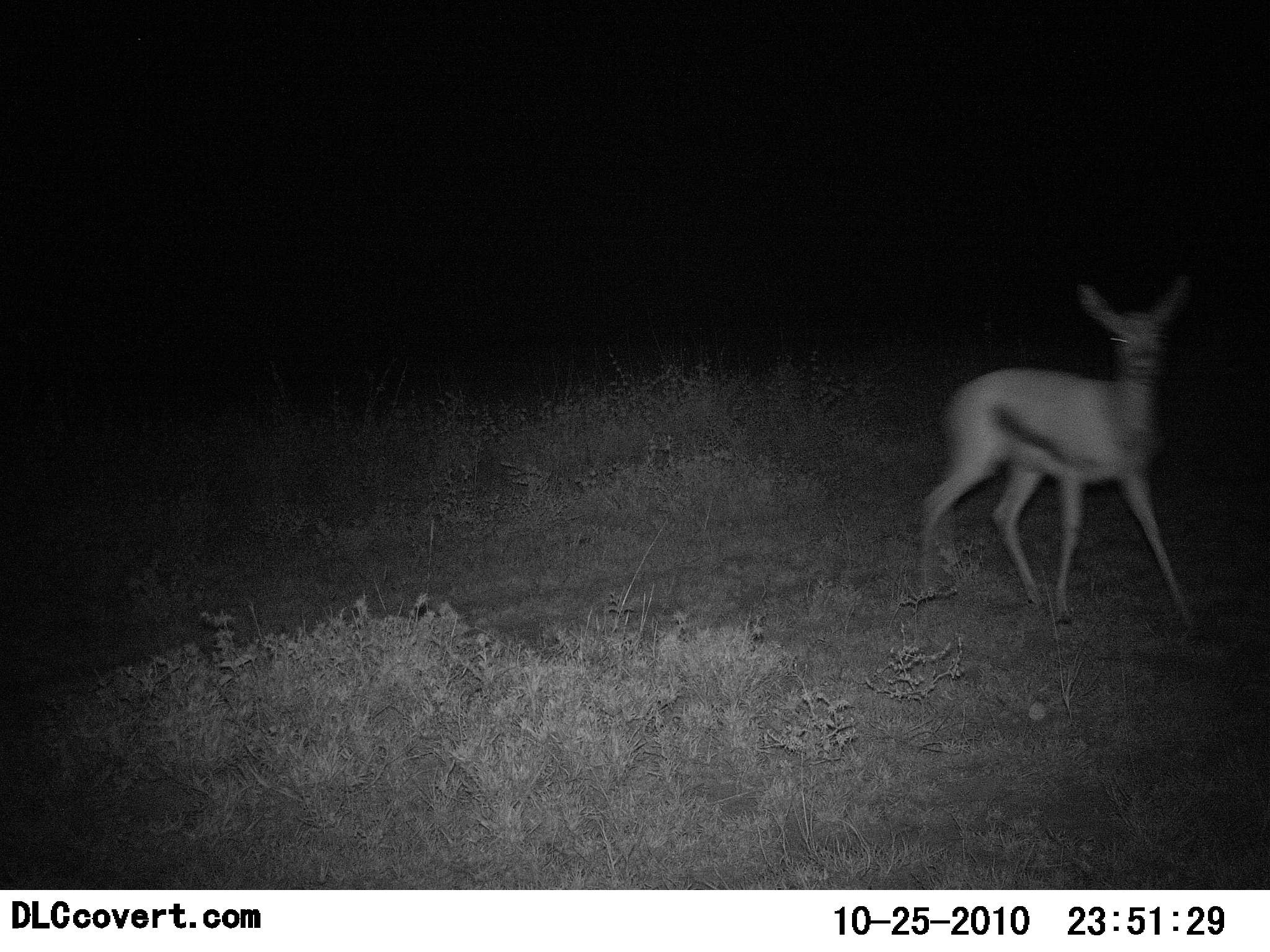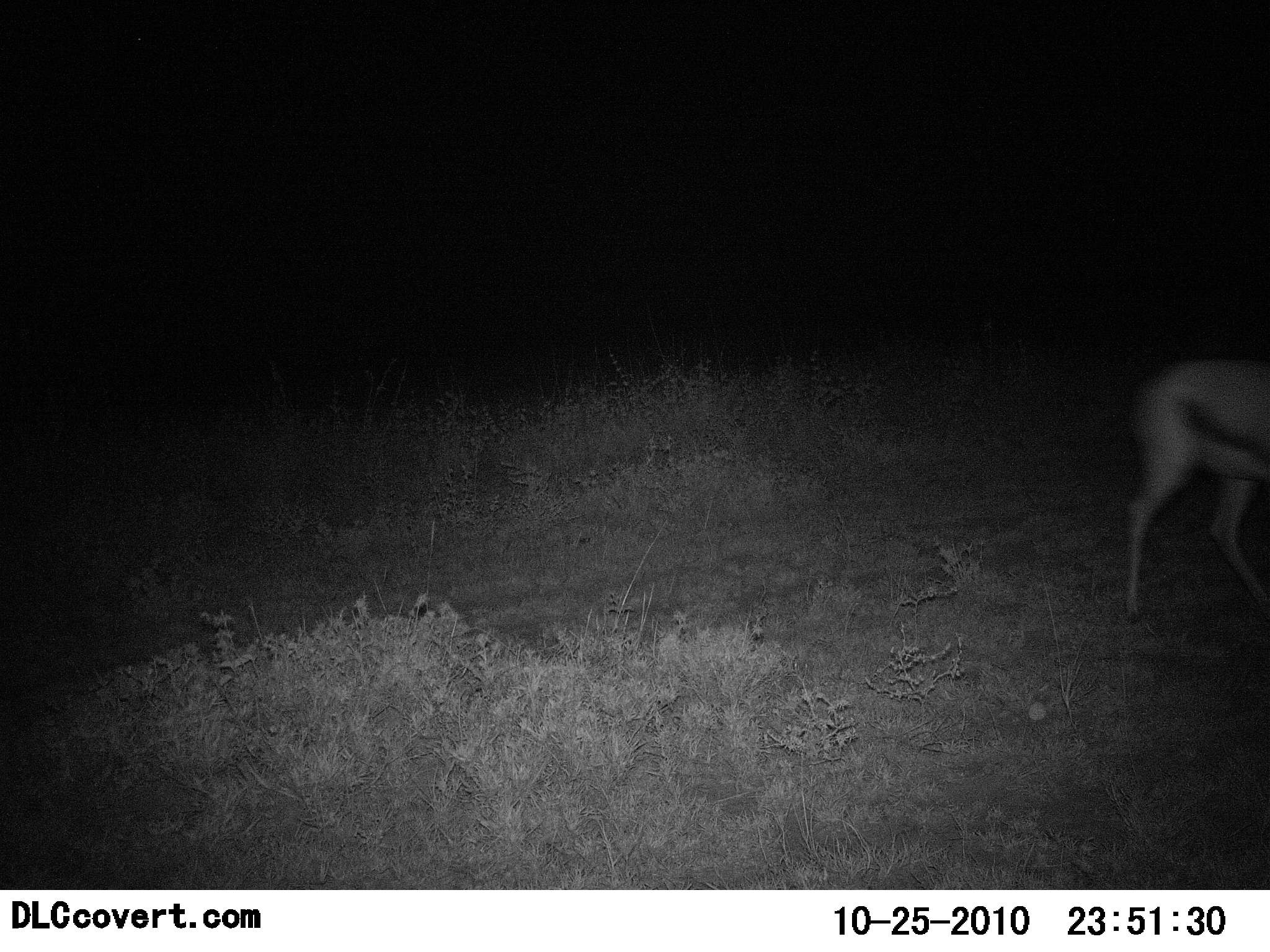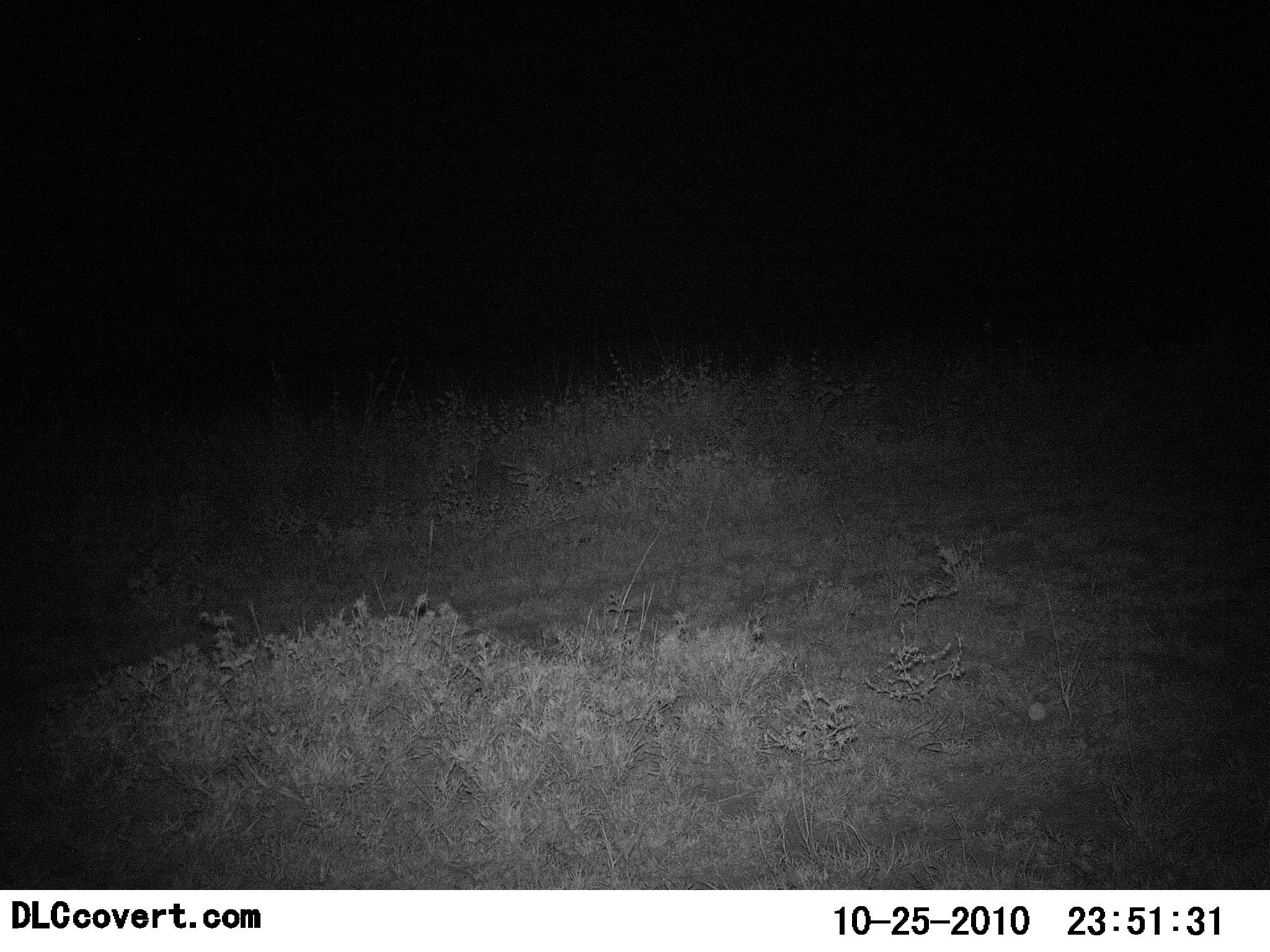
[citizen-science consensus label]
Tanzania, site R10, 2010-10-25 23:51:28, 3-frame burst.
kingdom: Animalia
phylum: Chordata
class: Mammalia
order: Artiodactyla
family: Bovidae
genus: Eudorcas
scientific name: Eudorcas thomsonii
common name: thomson's gazelle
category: gazellethomsons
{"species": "gazellethomsons (thomson's gazelle) (Eudorcas thomsonii)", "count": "1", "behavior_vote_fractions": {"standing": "25%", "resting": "0%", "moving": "83%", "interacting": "0%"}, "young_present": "0%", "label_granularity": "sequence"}